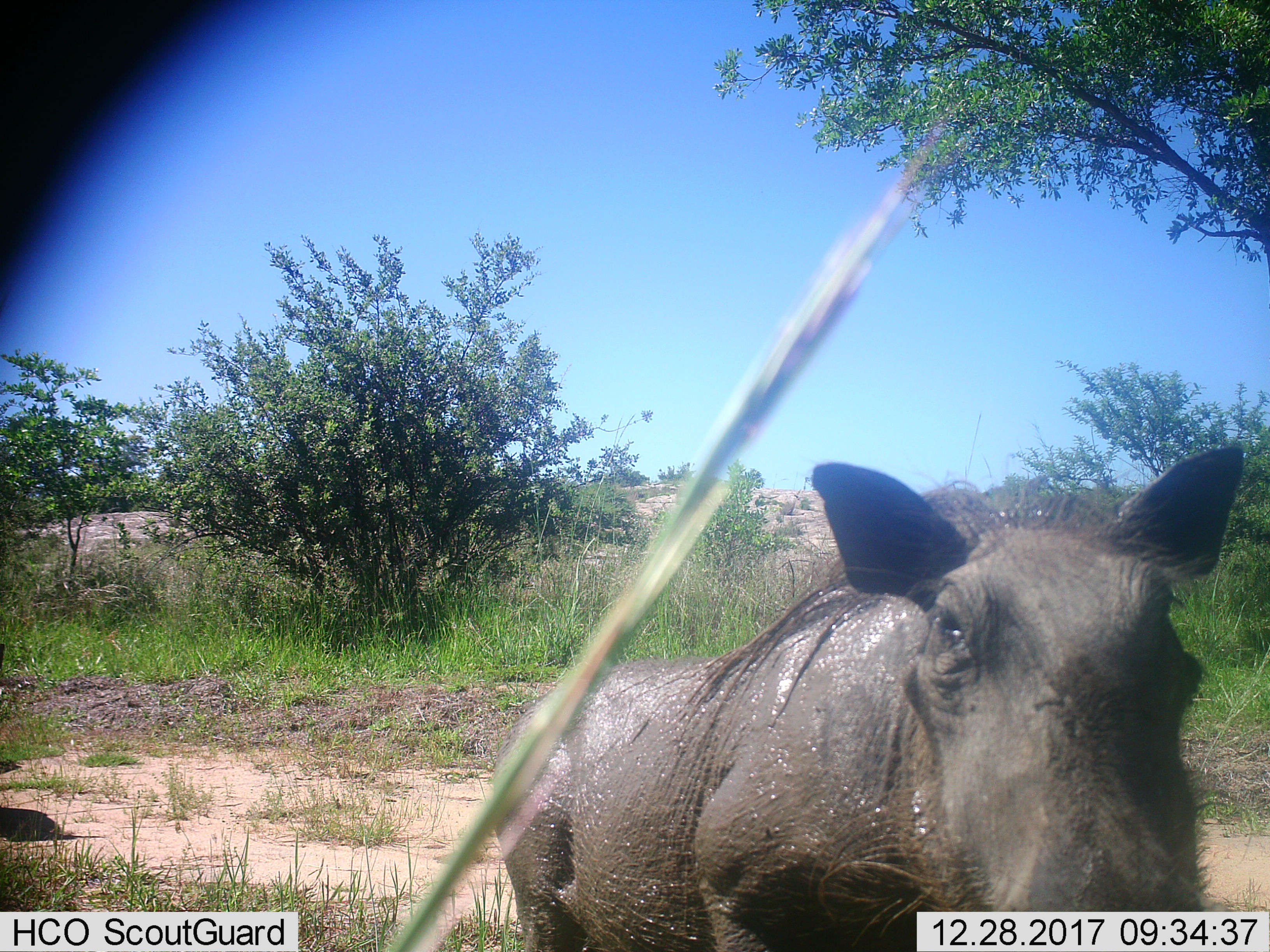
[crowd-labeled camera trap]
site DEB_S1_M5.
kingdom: Animalia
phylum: Chordata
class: Mammalia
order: Artiodactyla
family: Suidae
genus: Phacochoerus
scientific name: Phacochoerus africanus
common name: warthog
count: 1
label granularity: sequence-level